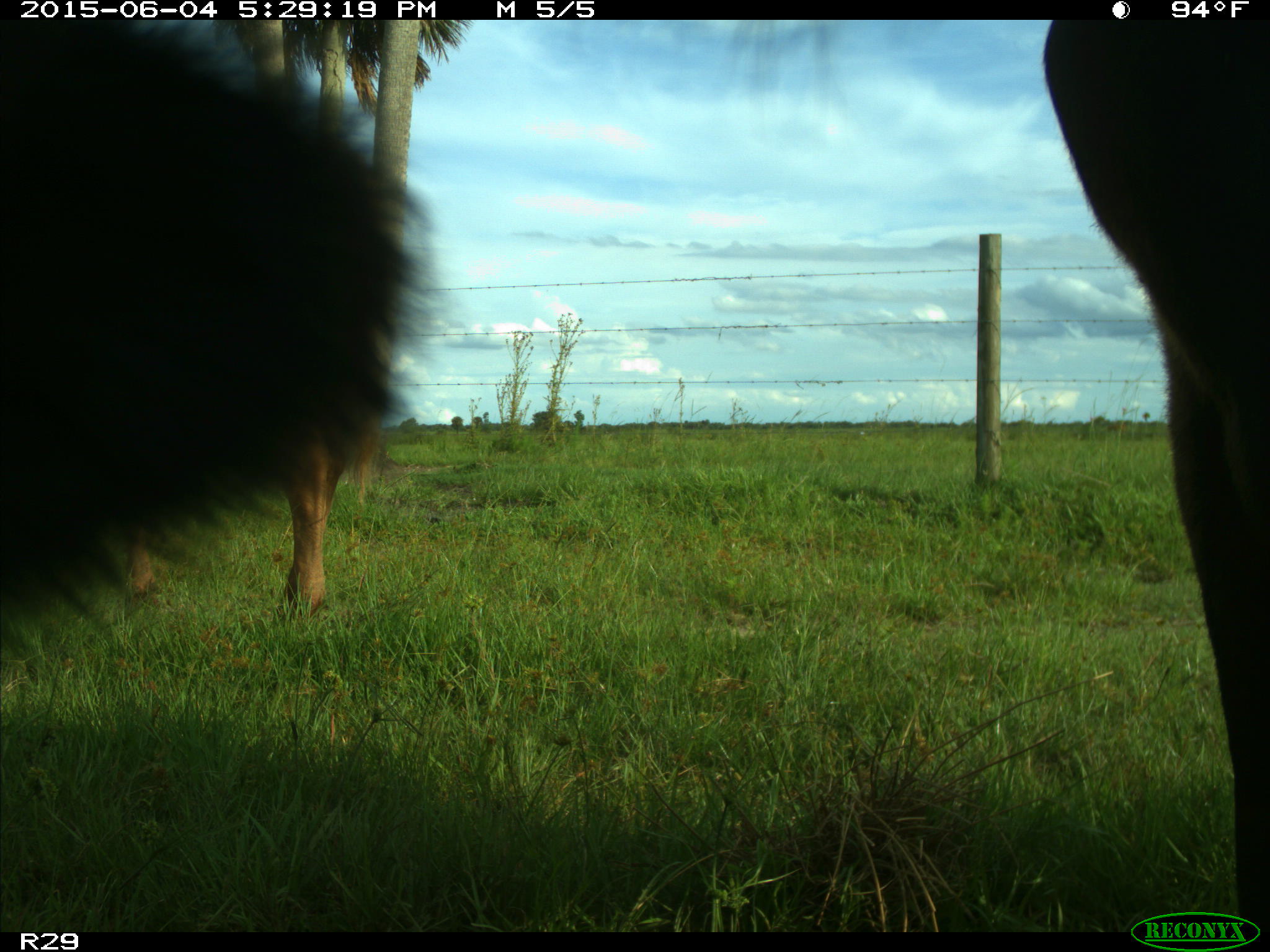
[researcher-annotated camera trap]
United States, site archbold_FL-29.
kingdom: Animalia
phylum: Chordata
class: Mammalia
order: Artiodactyla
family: Bovidae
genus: Bos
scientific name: Bos taurus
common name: domestic cow